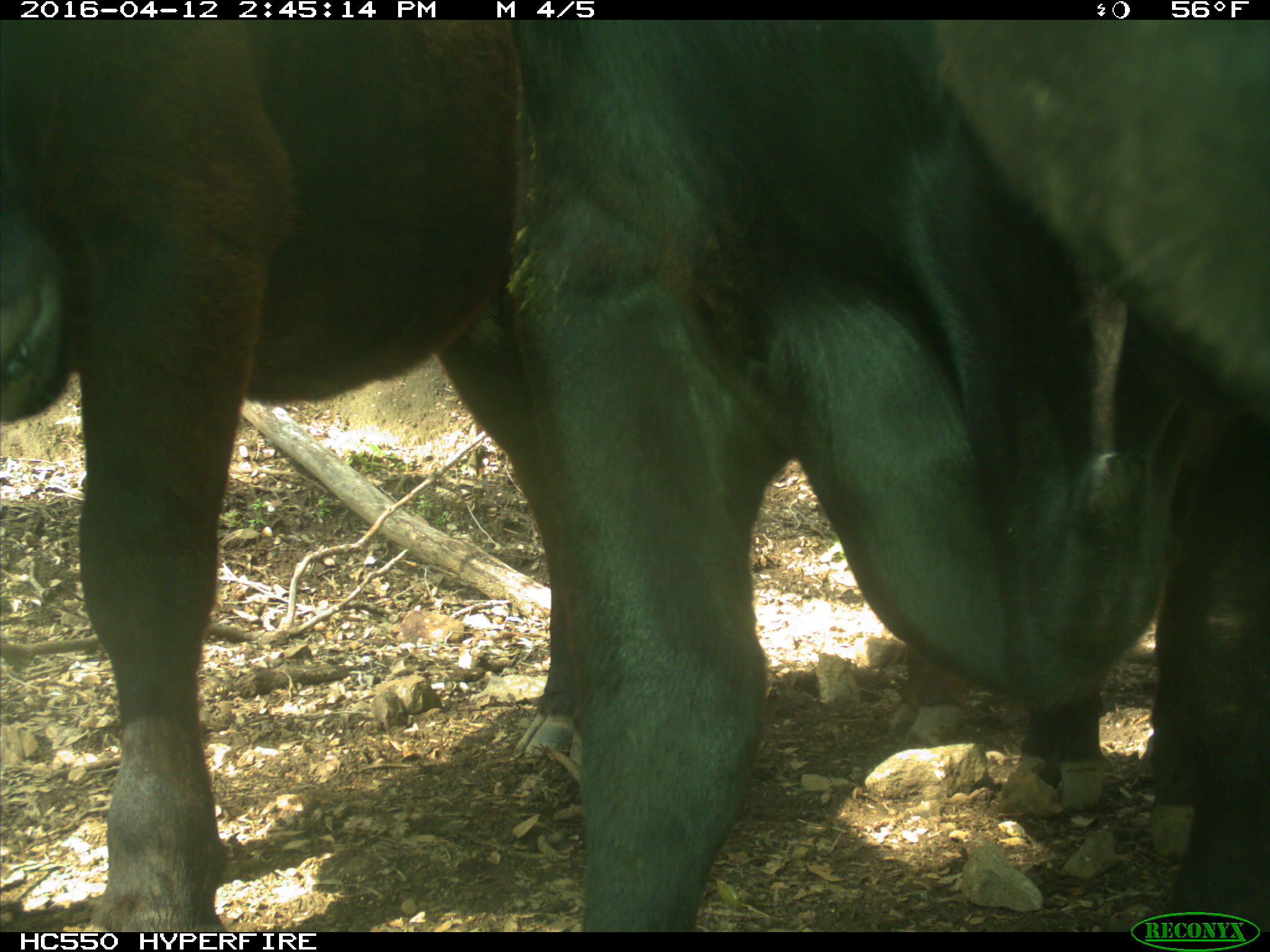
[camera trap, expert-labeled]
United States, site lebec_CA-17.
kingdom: Animalia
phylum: Chordata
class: Mammalia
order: Artiodactyla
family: Bovidae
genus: Bos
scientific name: Bos taurus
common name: domestic cow